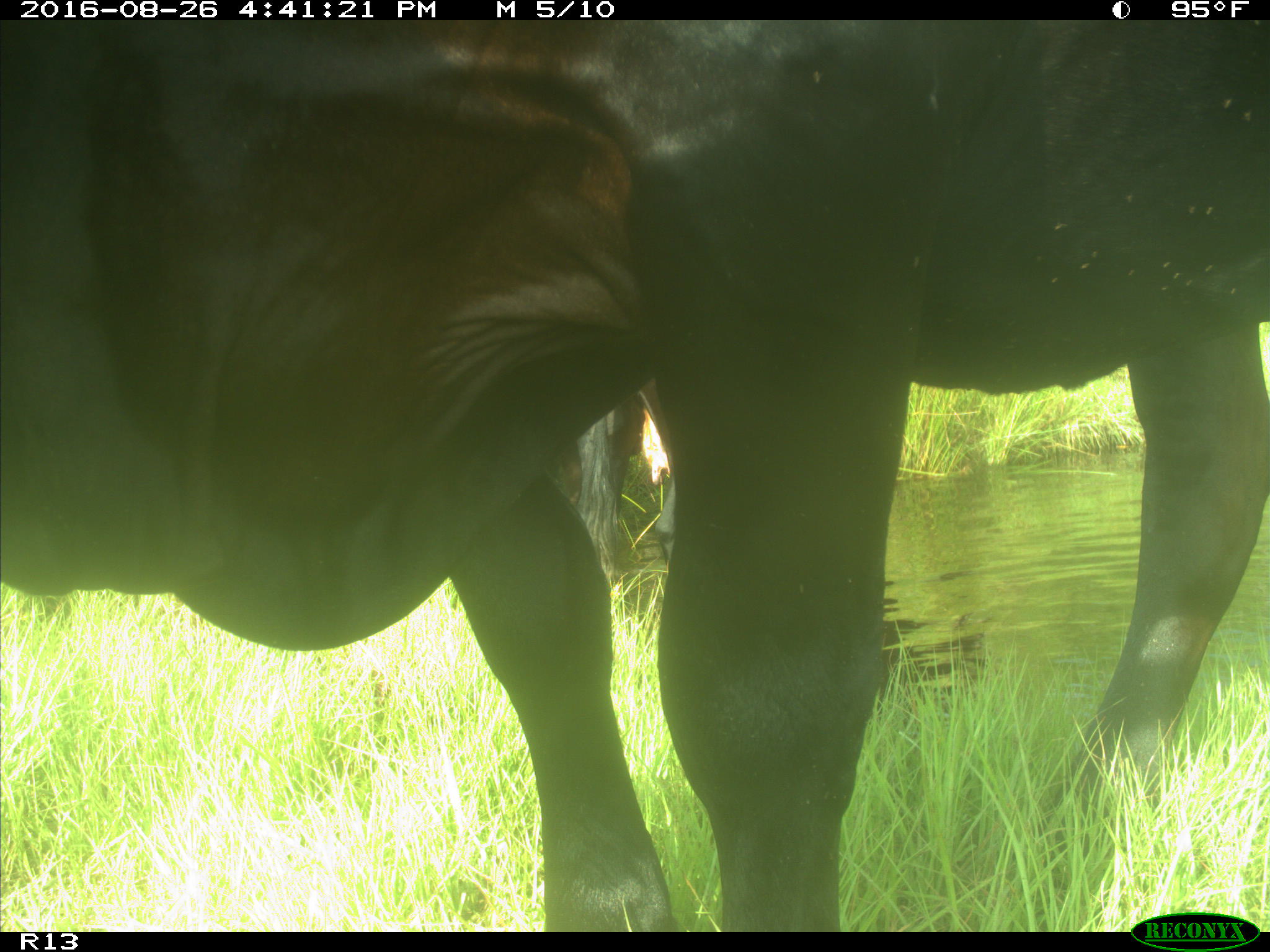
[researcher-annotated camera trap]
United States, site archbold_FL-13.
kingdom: Animalia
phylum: Chordata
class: Mammalia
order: Artiodactyla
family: Bovidae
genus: Bos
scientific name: Bos taurus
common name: domestic cow